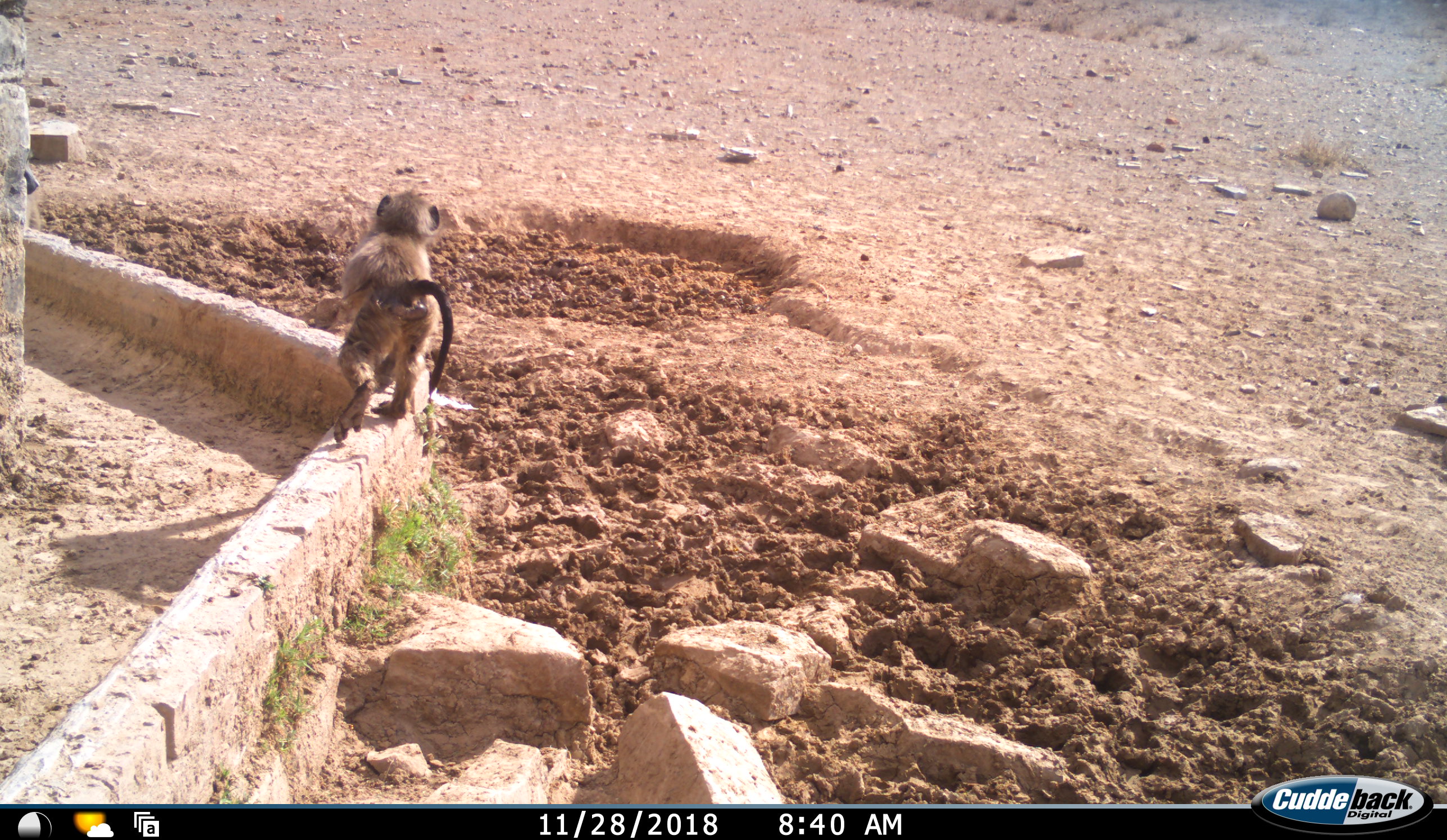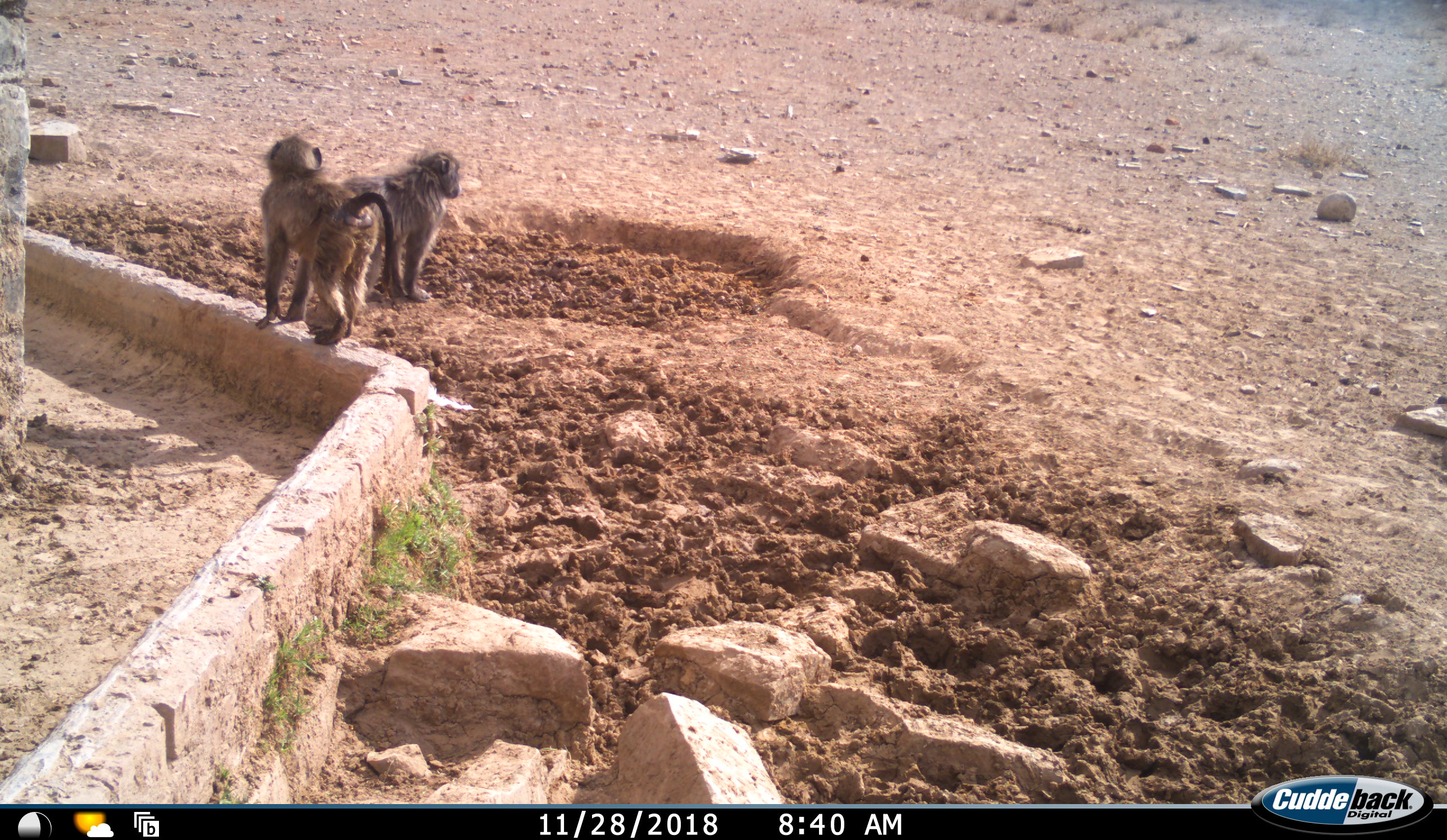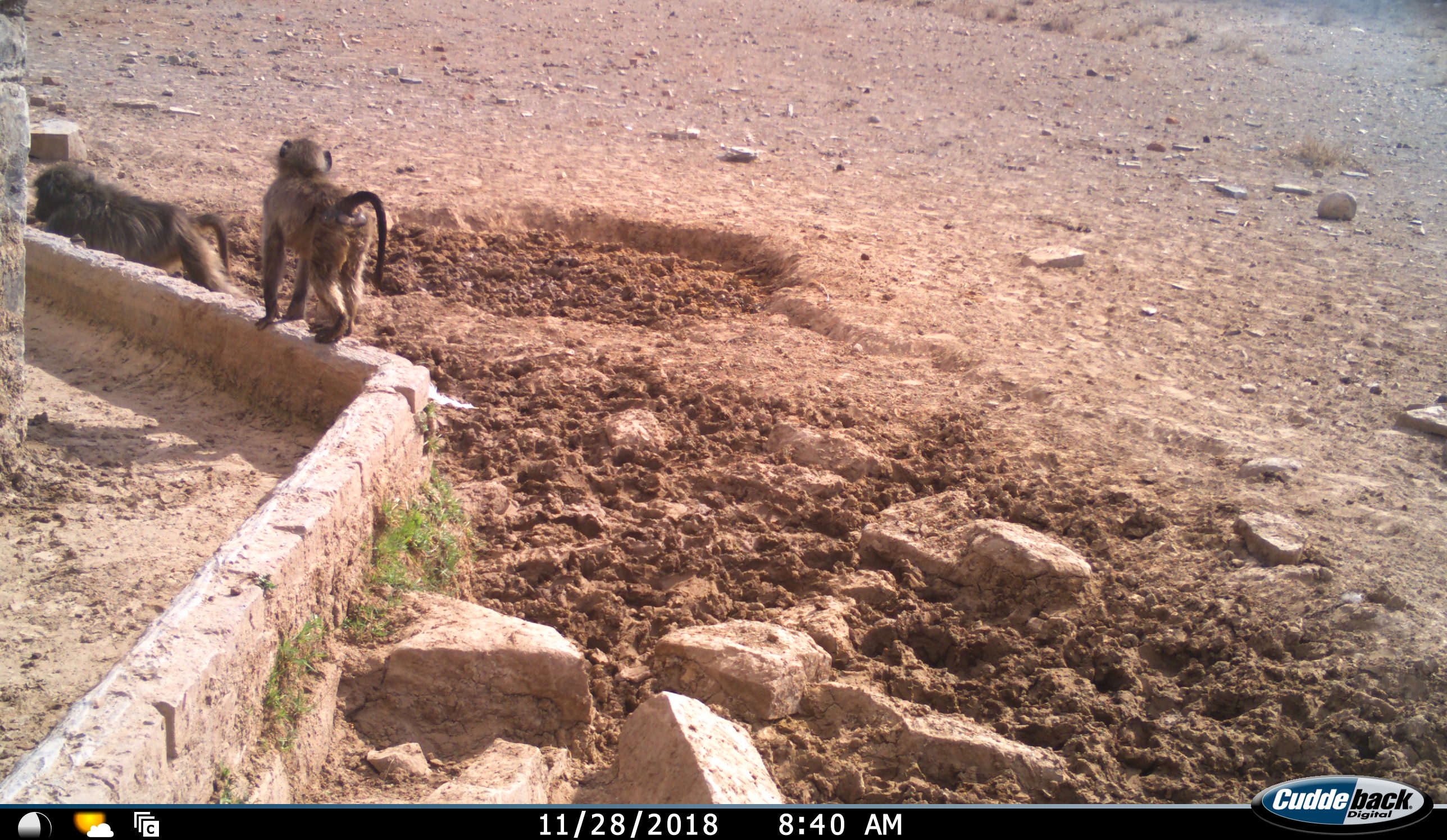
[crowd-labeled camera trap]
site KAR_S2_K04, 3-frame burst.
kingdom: Animalia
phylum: Chordata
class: Mammalia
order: Primates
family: Cercopithecidae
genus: Papio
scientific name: Papio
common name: baboon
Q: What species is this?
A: Baboon (Papio).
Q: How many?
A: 2.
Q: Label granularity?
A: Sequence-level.